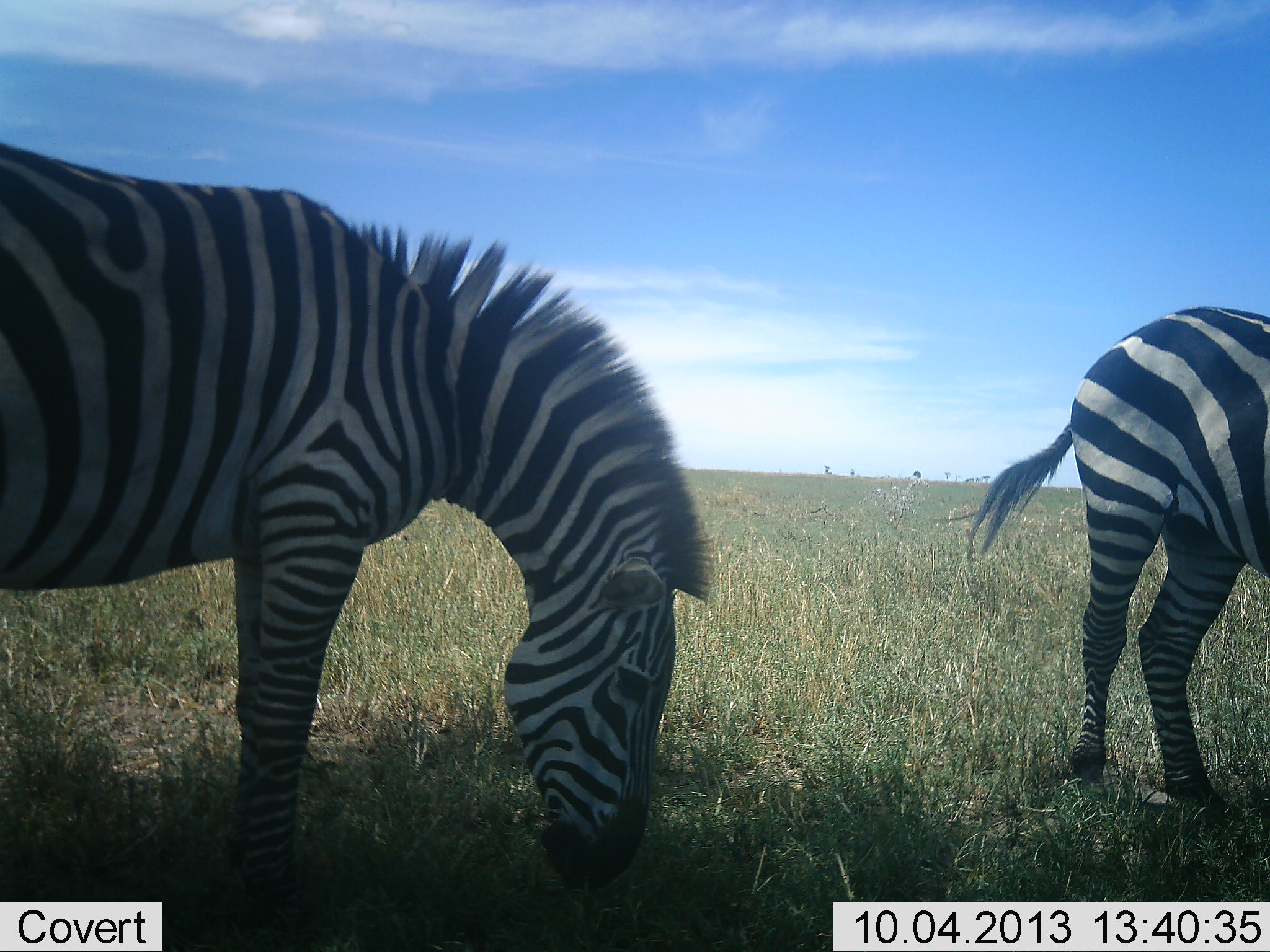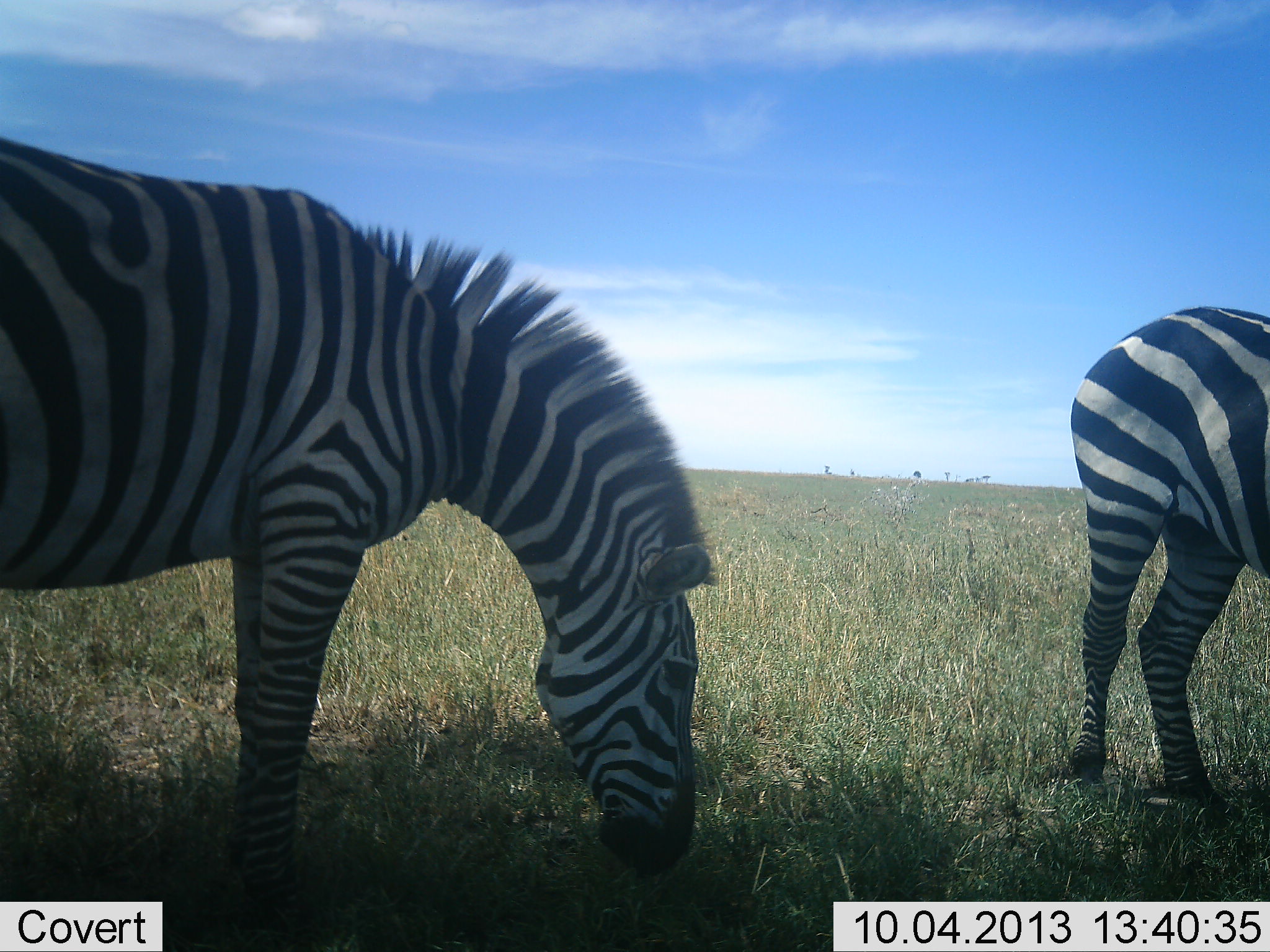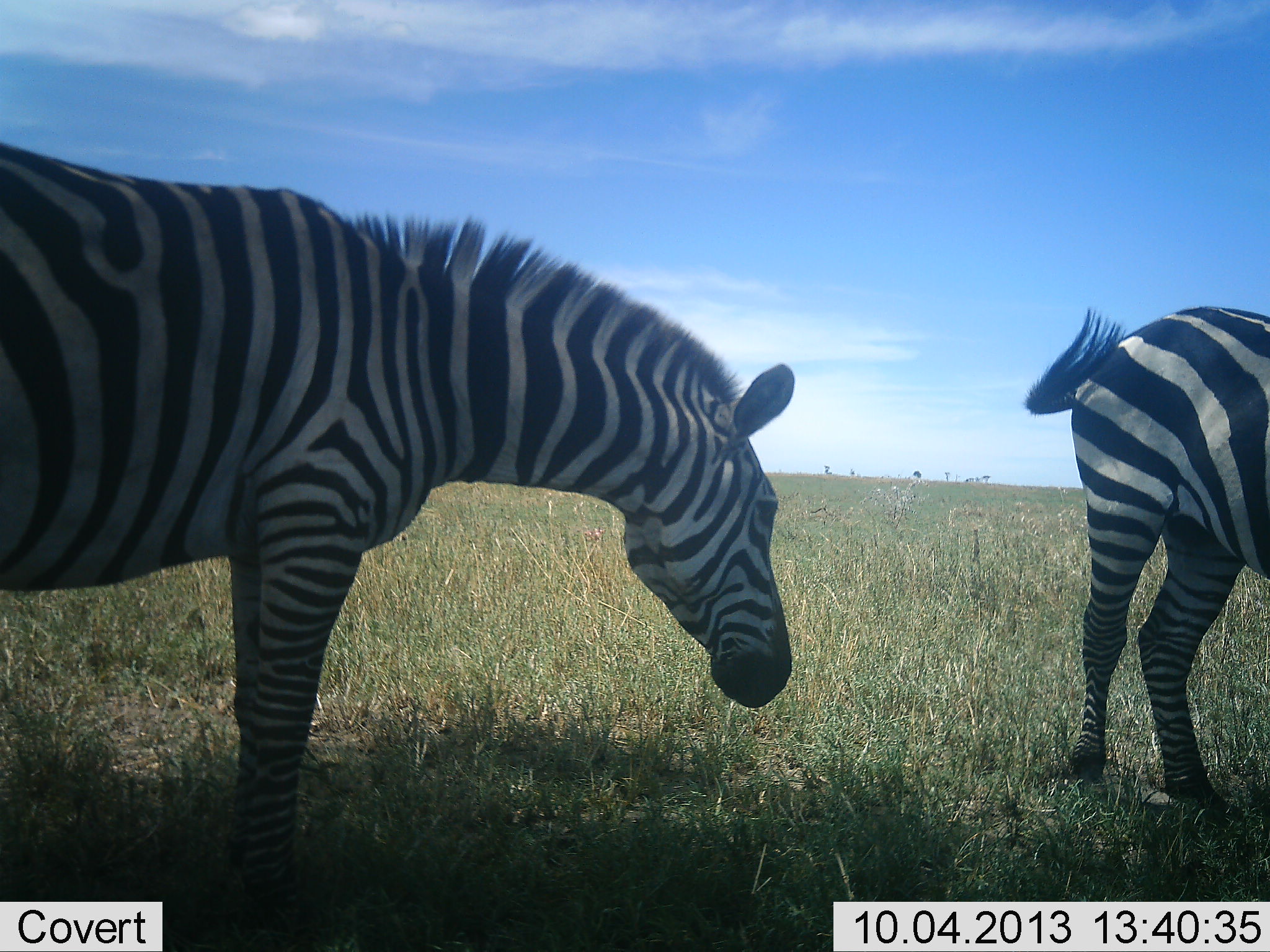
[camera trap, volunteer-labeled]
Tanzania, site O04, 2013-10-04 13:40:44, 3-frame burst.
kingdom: Animalia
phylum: Chordata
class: Mammalia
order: Perissodactyla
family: Equidae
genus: Equus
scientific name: Equus quagga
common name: plains zebra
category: zebra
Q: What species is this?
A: Zebra (plains zebra) (Equus quagga).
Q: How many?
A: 2.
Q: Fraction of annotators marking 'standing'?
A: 36%.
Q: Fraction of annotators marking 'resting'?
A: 7%.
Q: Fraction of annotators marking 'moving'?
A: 0%.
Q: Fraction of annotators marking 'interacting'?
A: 0%.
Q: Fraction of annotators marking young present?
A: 0%.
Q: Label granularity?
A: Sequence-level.